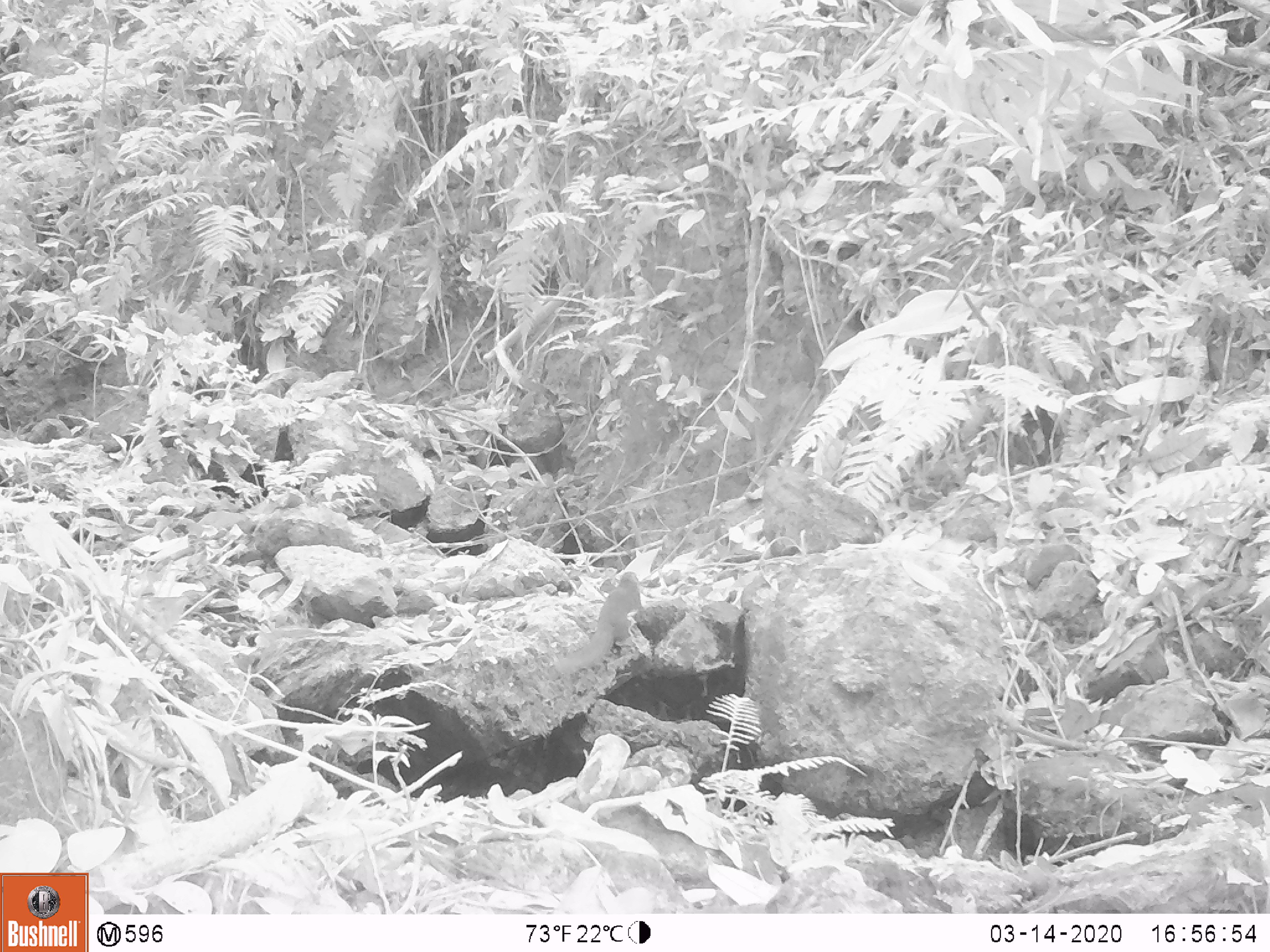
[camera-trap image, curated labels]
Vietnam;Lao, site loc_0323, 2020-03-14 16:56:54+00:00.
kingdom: Animalia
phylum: Chordata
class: Mammalia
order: Rodentia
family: Sciuridae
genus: Dremomys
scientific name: Dremomys rufigenis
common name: red-cheeked squirrel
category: red cheeked squirrel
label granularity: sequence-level